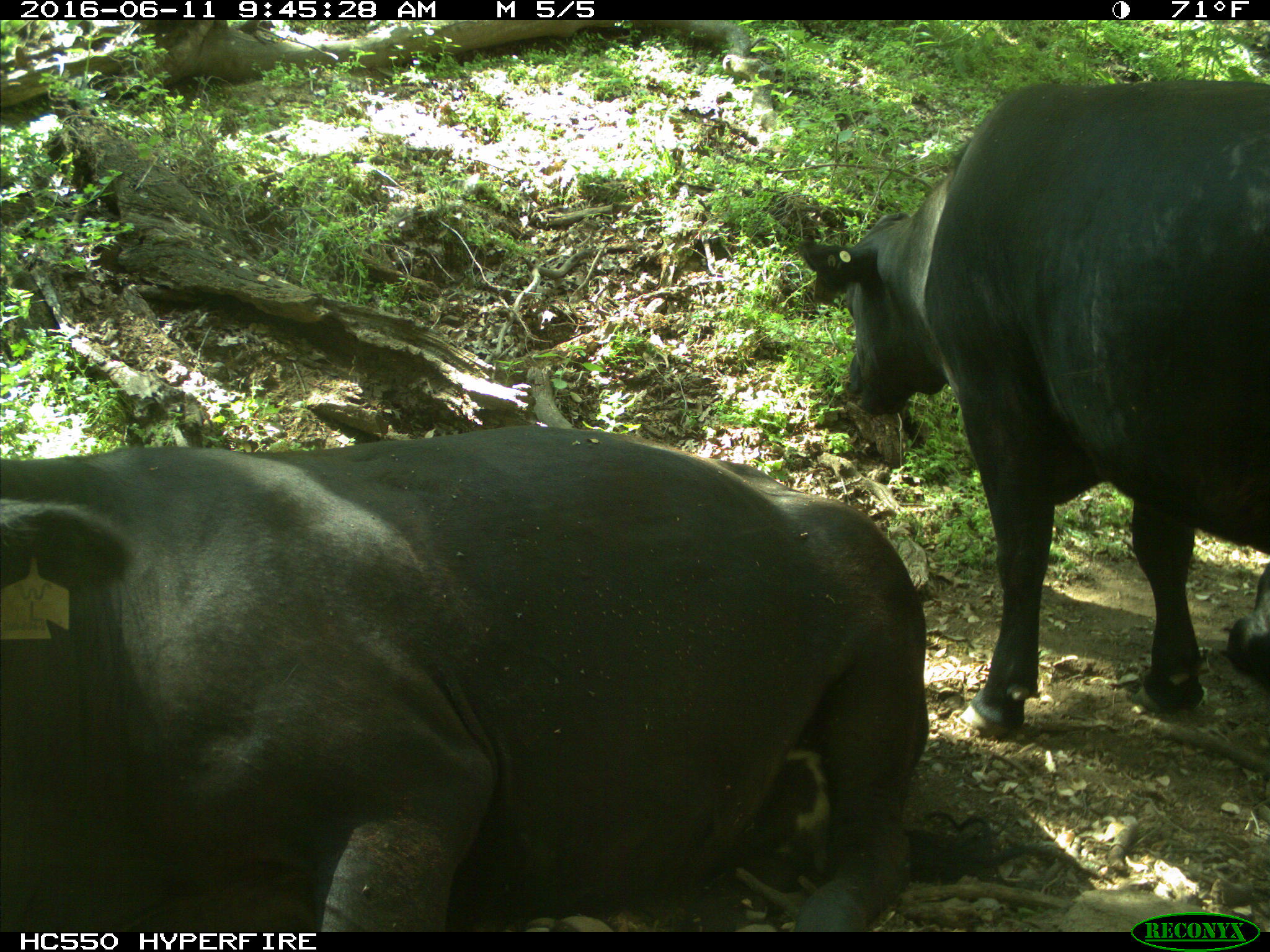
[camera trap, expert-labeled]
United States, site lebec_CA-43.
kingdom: Animalia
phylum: Chordata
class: Mammalia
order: Artiodactyla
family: Bovidae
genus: Bos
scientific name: Bos taurus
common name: domestic cow